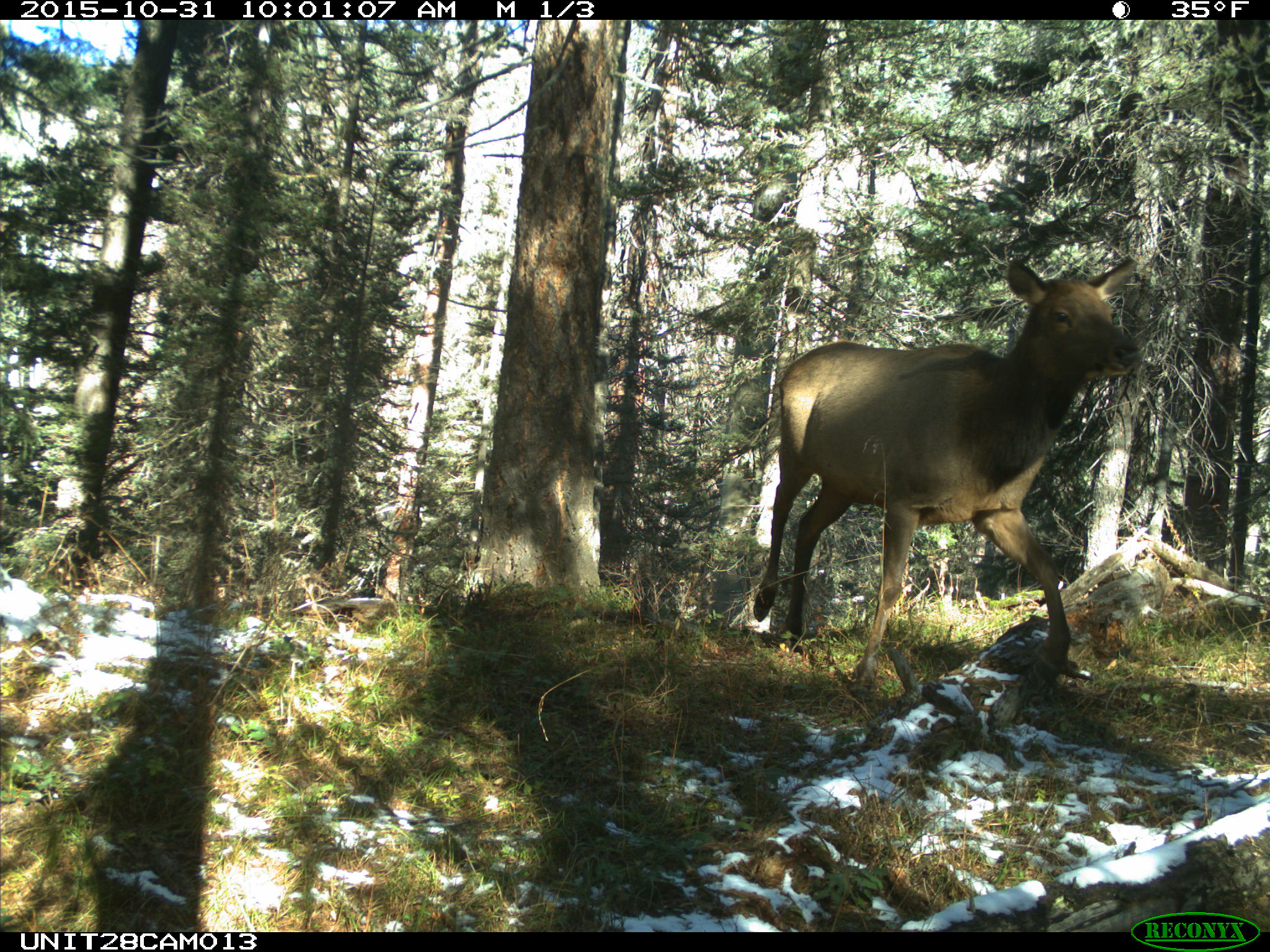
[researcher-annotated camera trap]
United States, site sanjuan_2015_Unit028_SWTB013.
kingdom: Animalia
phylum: Chordata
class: Mammalia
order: Artiodactyla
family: Cervidae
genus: Cervus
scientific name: Cervus elaphus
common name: red deer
Cervus elaphus (red deer).